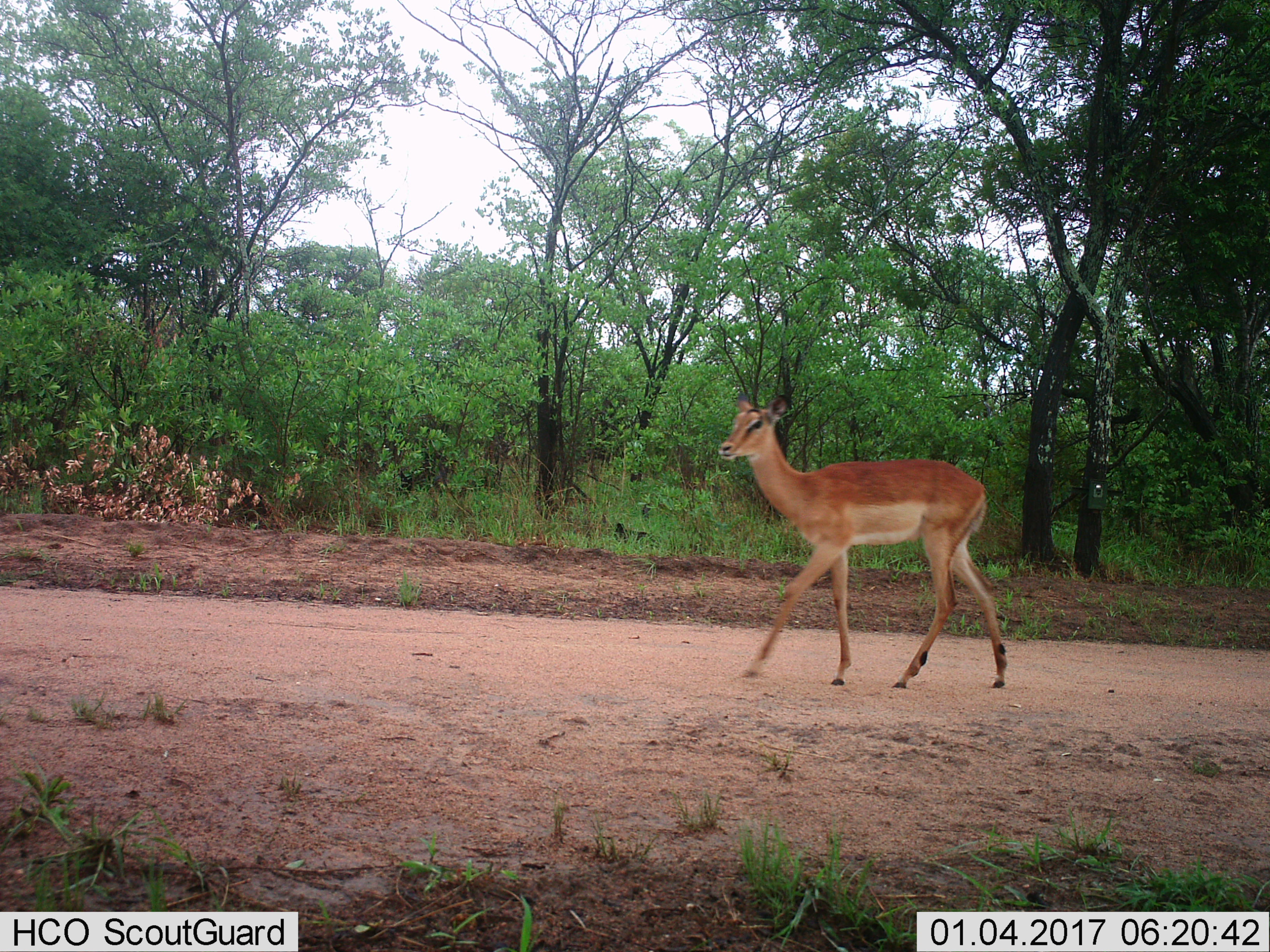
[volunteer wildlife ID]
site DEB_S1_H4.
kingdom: Animalia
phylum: Chordata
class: Mammalia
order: Artiodactyla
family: Bovidae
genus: Aepyceros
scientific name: Aepyceros melampus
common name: impala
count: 1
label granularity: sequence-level